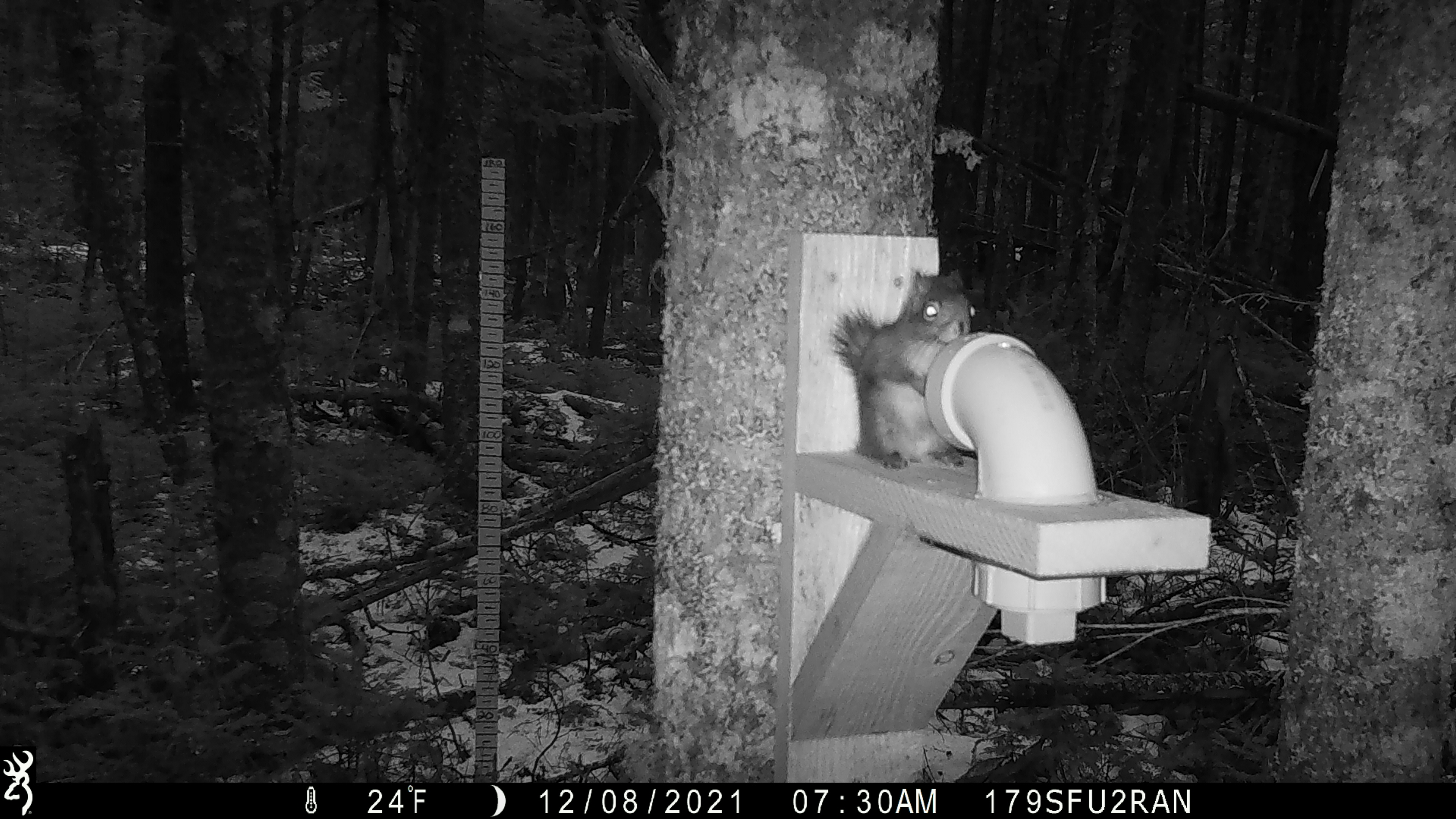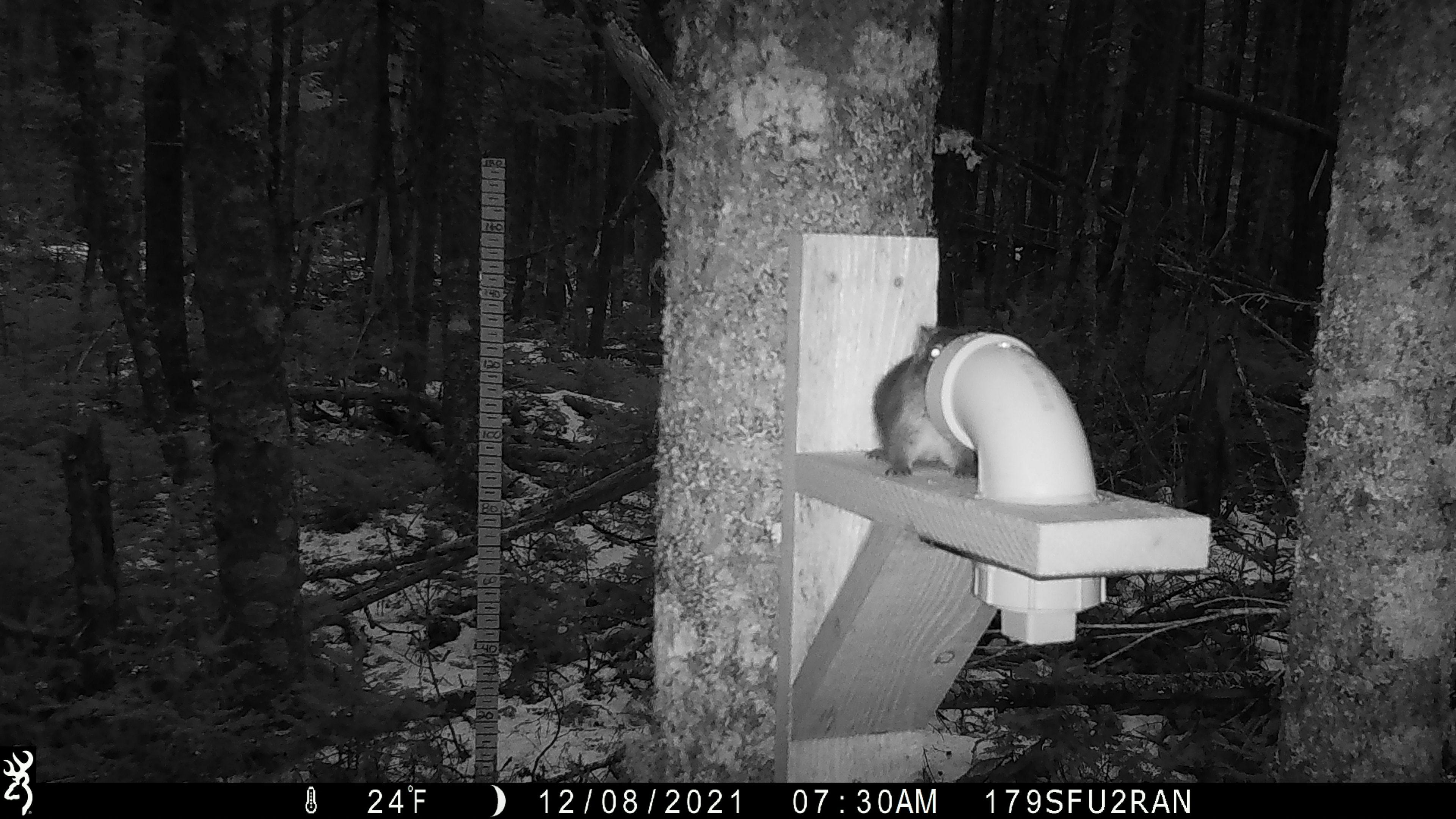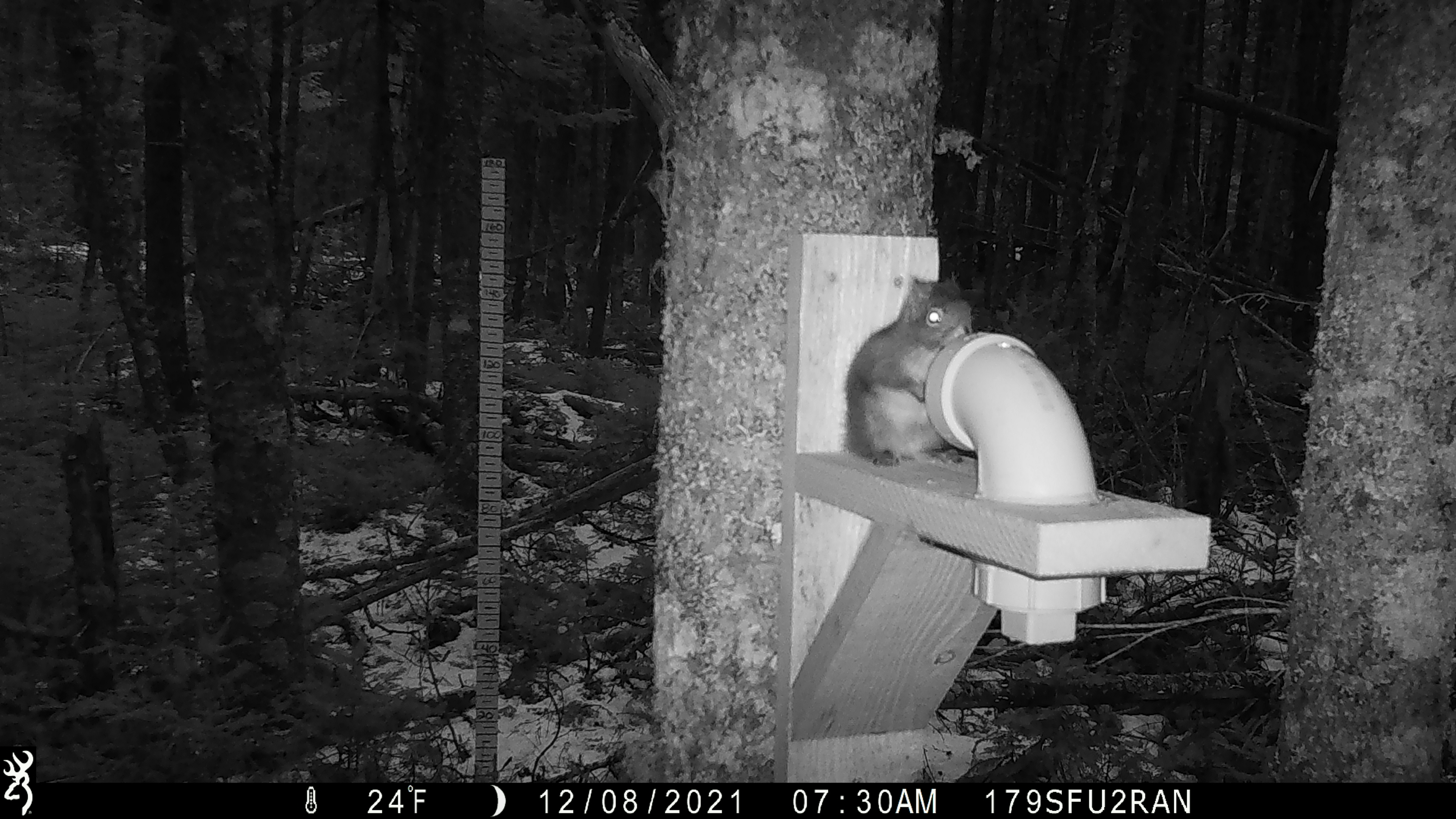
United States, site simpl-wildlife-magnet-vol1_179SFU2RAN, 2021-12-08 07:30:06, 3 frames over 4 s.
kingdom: Animalia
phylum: Chordata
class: Mammalia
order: Rodentia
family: Sciuridae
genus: Tamiasciurus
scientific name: Tamiasciurus hudsonicus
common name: red squirrel